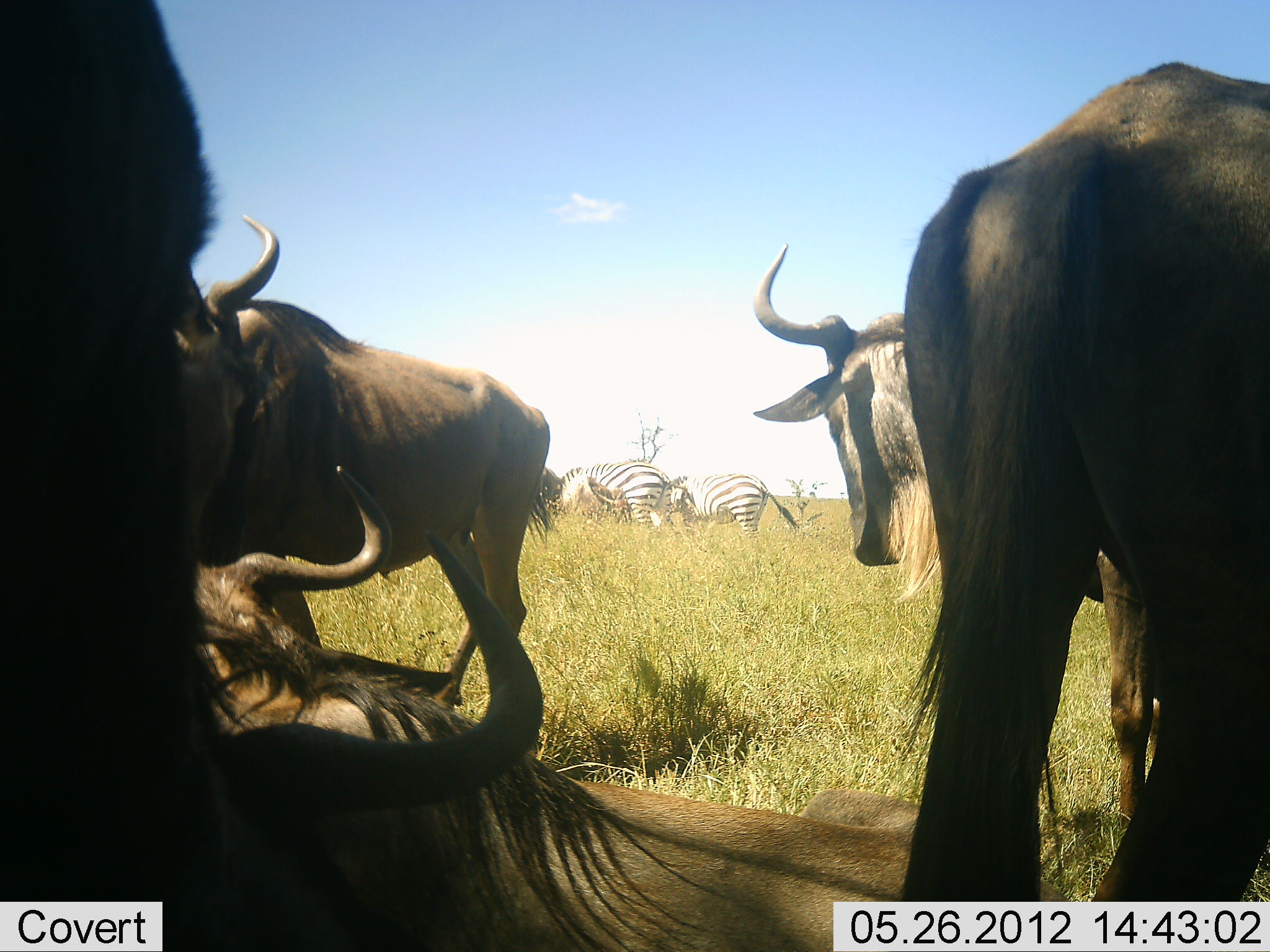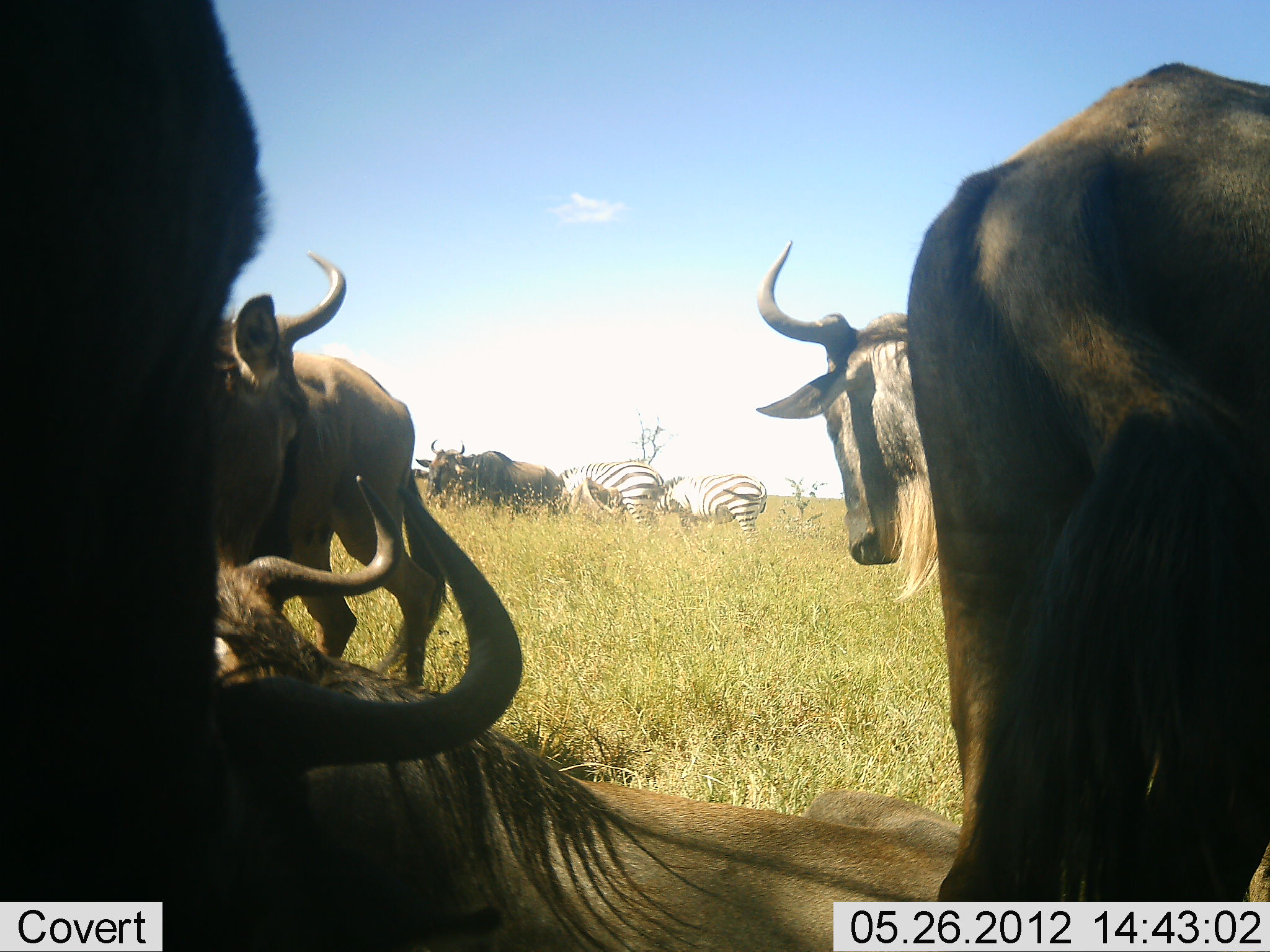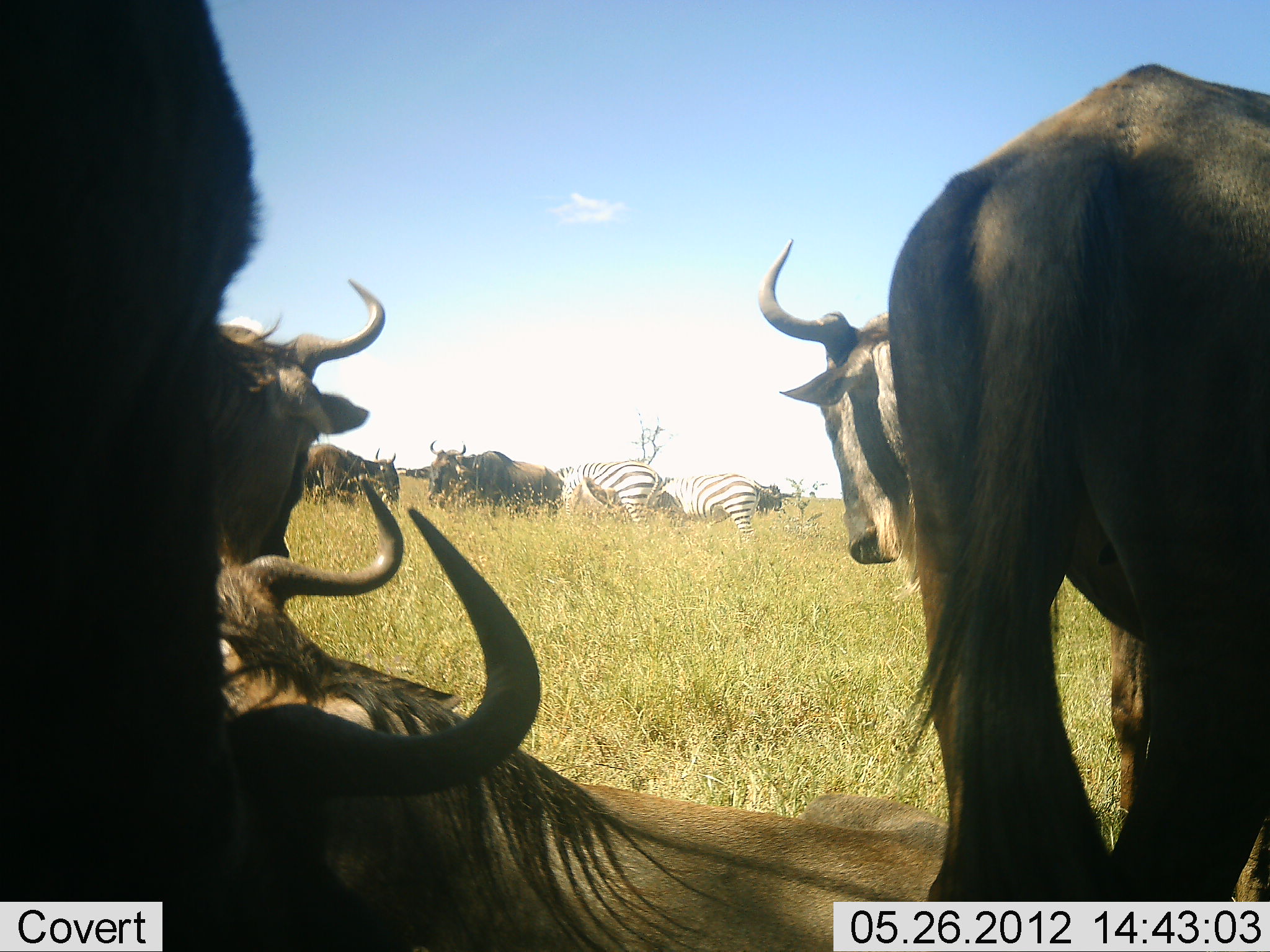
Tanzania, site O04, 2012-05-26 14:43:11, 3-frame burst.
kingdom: Animalia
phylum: Chordata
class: Mammalia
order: Artiodactyla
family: Bovidae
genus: Connochaetes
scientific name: Connochaetes taurinus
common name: blue wildebeest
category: wildebeest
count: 7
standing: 80%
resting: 100%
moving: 20%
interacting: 10%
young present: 0%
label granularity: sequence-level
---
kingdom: Animalia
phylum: Chordata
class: Mammalia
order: Perissodactyla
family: Equidae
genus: Equus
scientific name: Equus quagga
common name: plains zebra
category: zebra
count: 2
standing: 40%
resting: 0%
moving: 0%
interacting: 0%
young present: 0%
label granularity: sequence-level